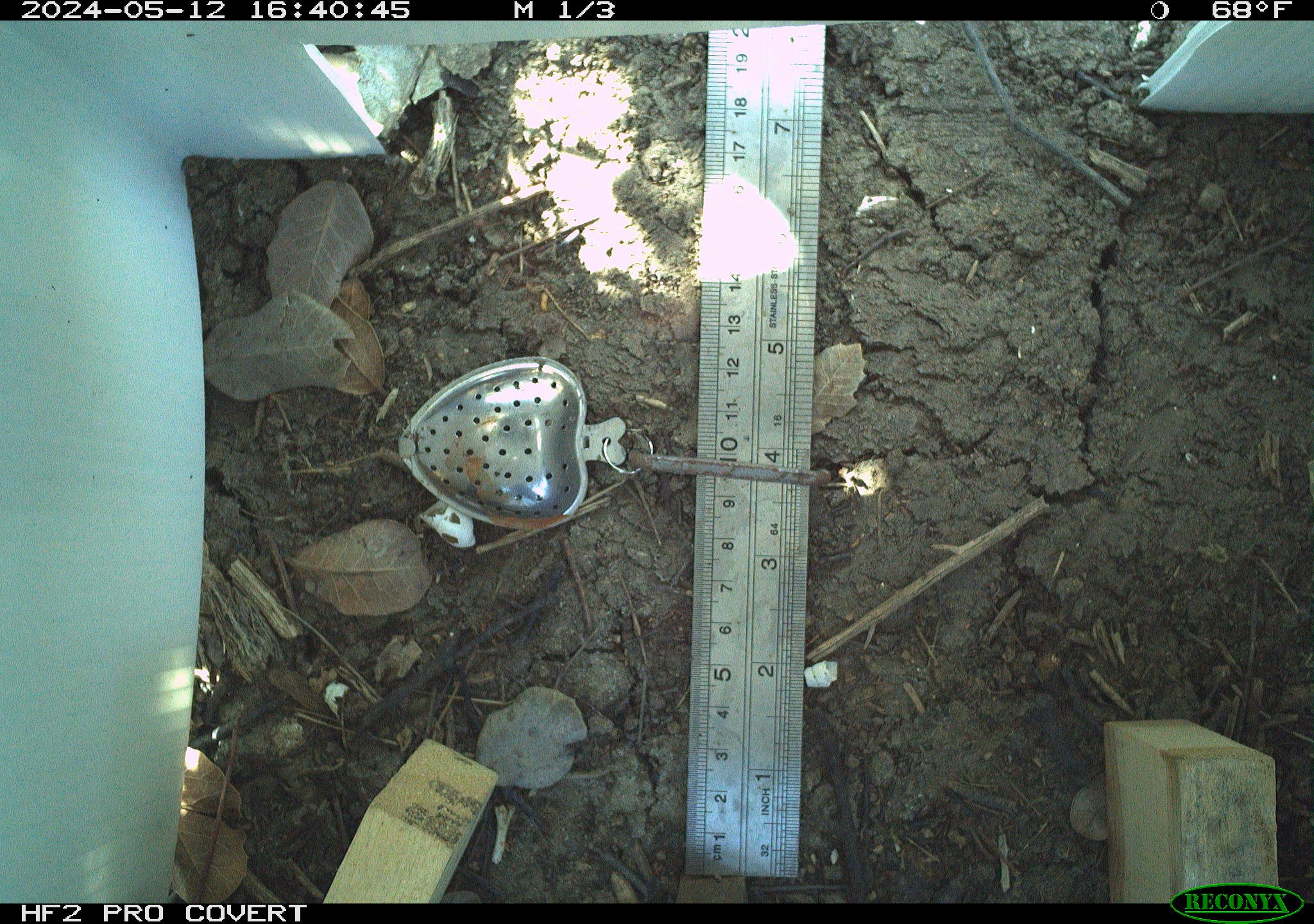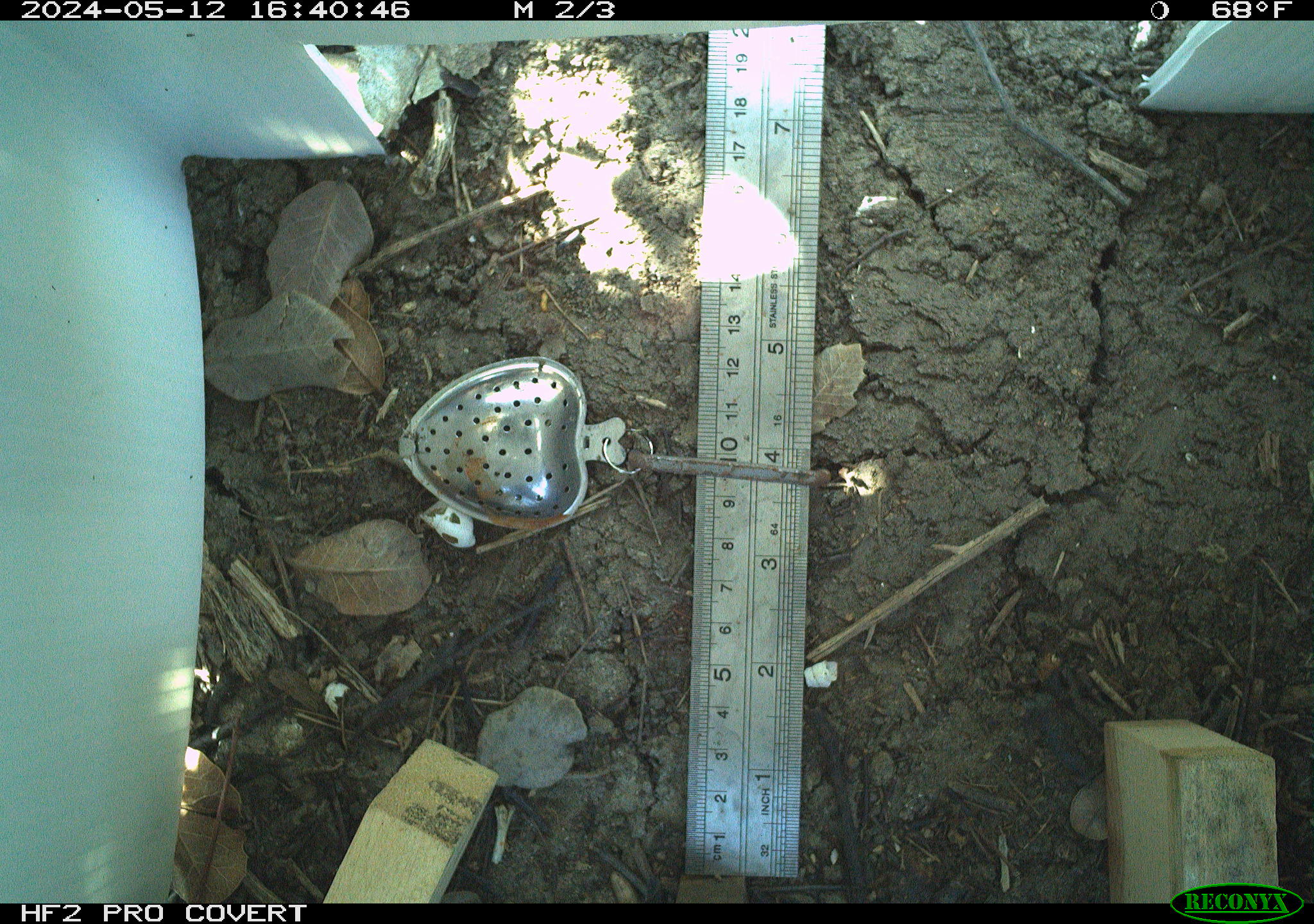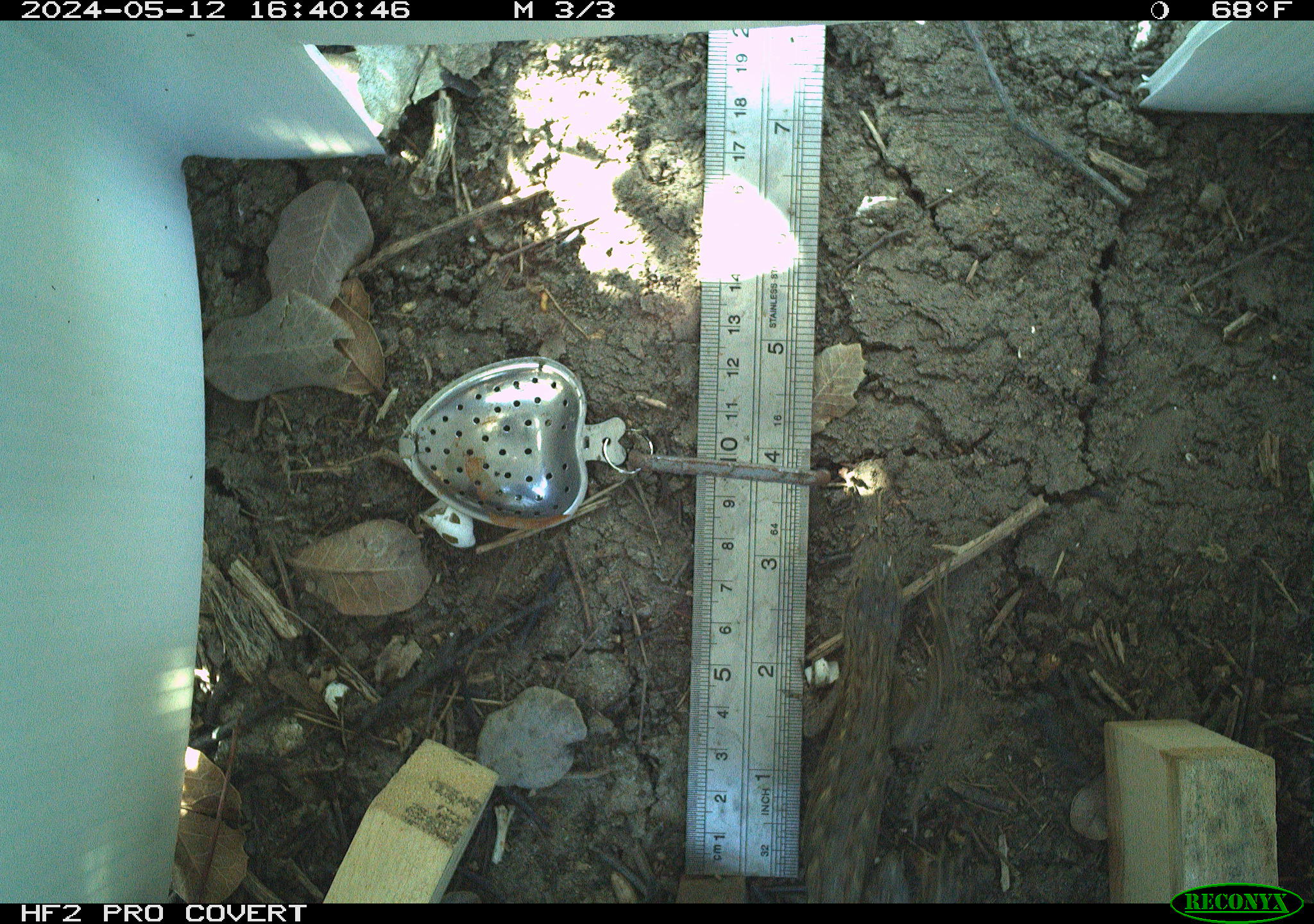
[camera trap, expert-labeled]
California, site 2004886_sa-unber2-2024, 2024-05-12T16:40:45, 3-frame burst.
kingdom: Animalia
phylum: Chordata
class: Reptilia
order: Squamata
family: Phrynosomatidae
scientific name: Phrynosomatidae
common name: phrynosomatid lizards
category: phrynosomatidae family